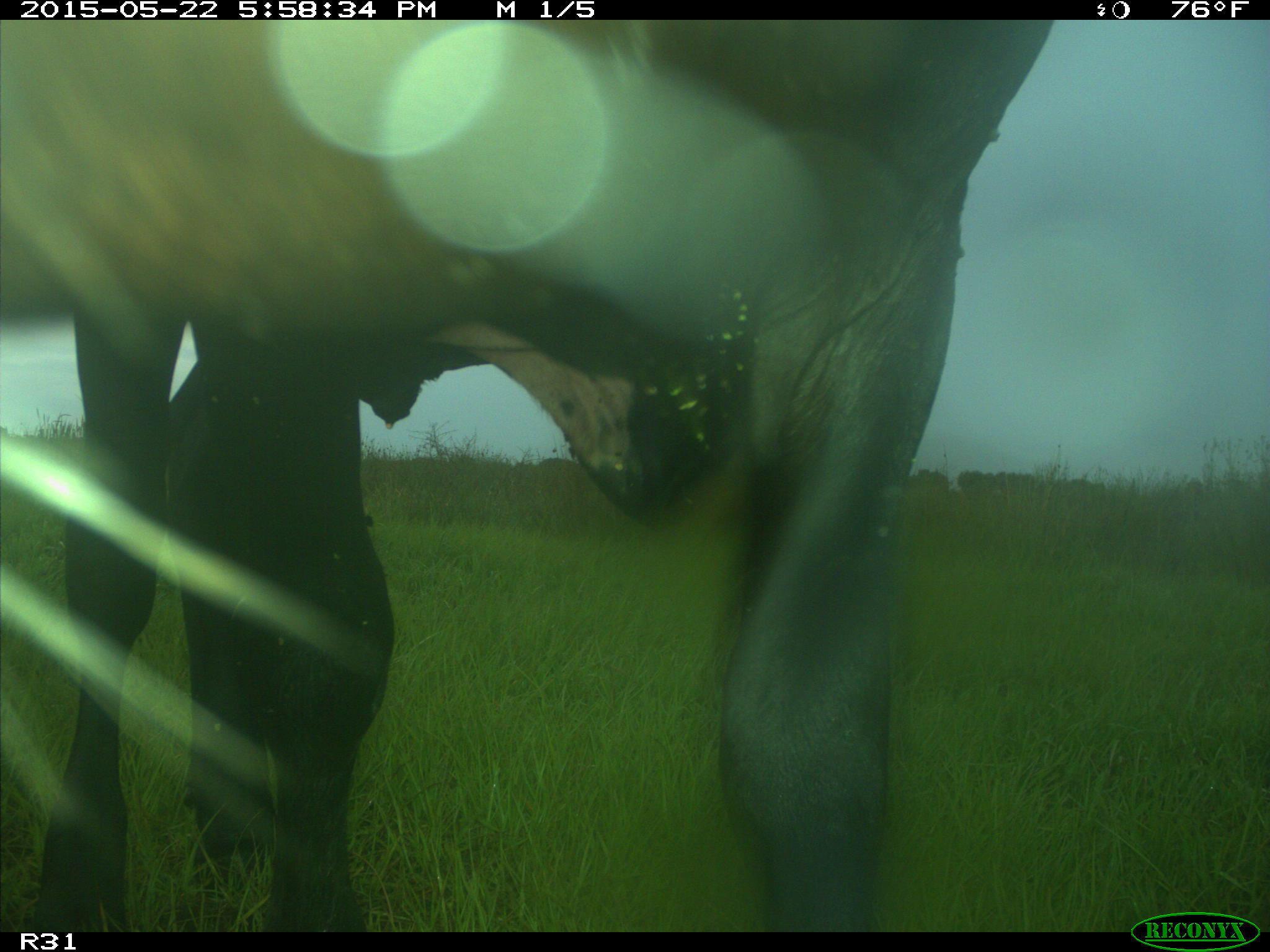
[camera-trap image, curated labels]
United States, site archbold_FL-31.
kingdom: Animalia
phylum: Chordata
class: Mammalia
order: Artiodactyla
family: Bovidae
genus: Bos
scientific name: Bos taurus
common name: domestic cow